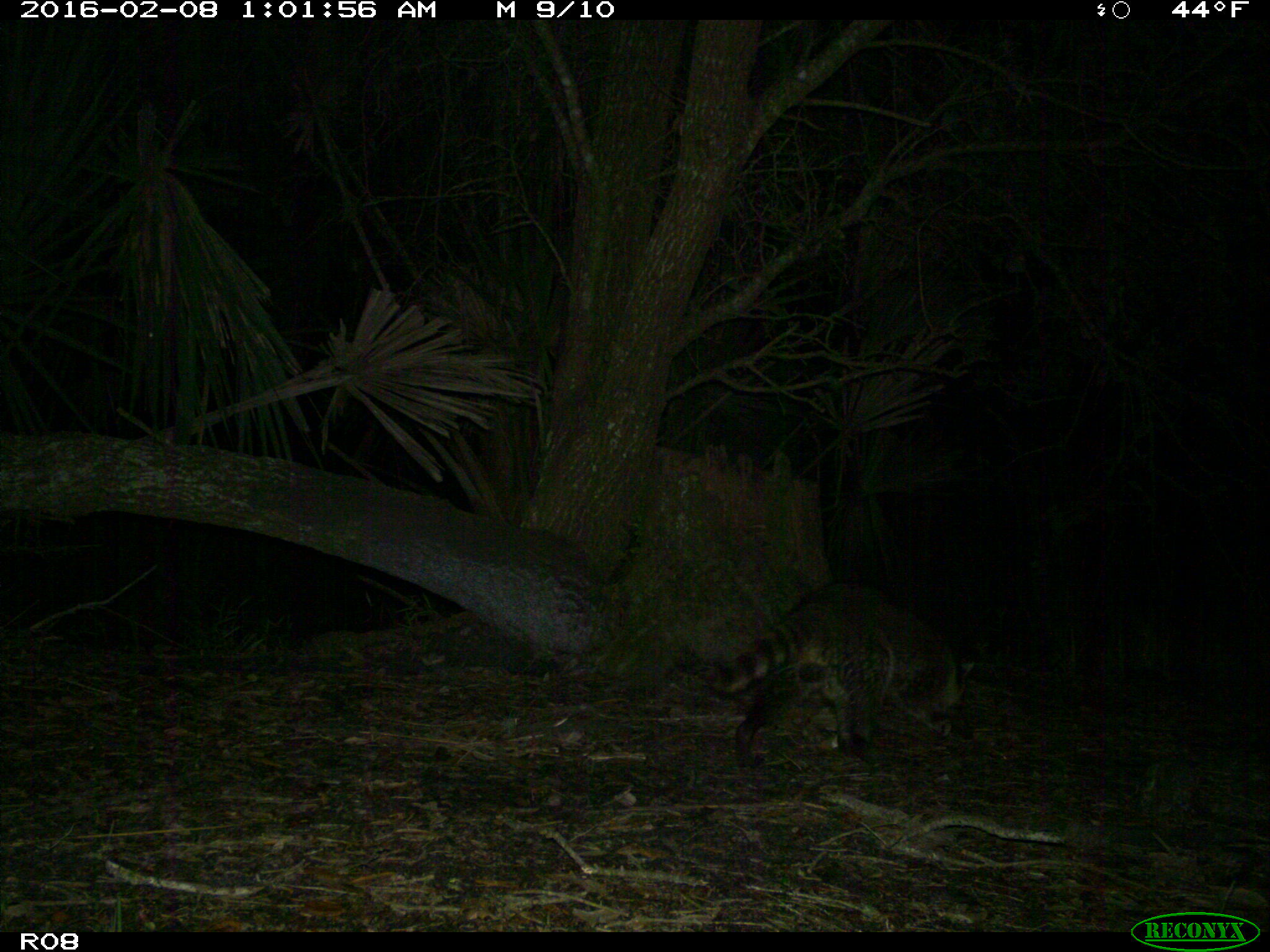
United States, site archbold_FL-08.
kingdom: Animalia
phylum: Chordata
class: Mammalia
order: Carnivora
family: Procyonidae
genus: Procyon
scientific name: Procyon lotor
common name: common raccoon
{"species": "Procyon lotor (common raccoon)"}